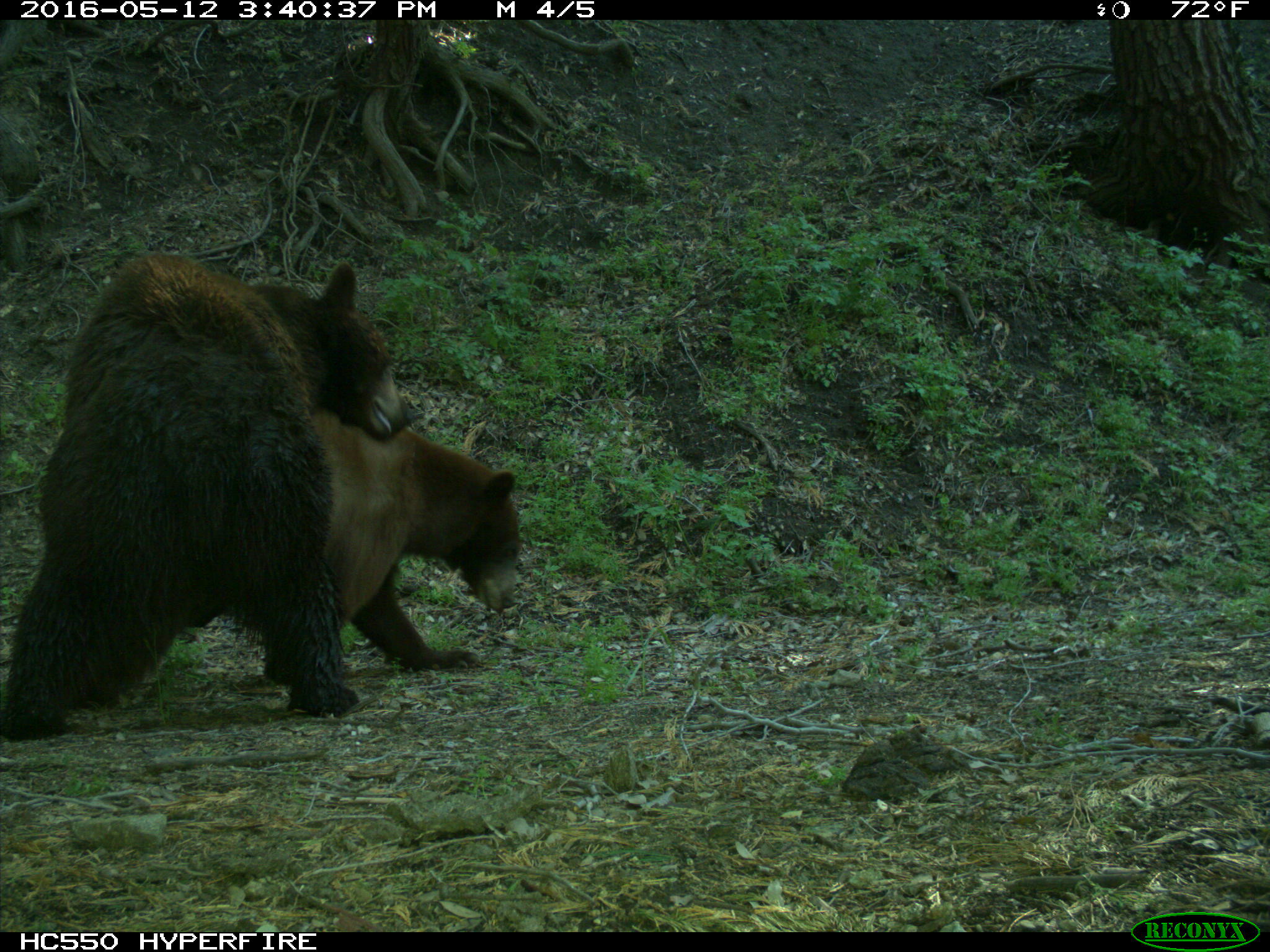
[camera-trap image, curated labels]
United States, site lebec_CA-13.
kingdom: Animalia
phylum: Chordata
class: Mammalia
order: Carnivora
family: Ursidae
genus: Ursus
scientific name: Ursus americanus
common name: american black bear